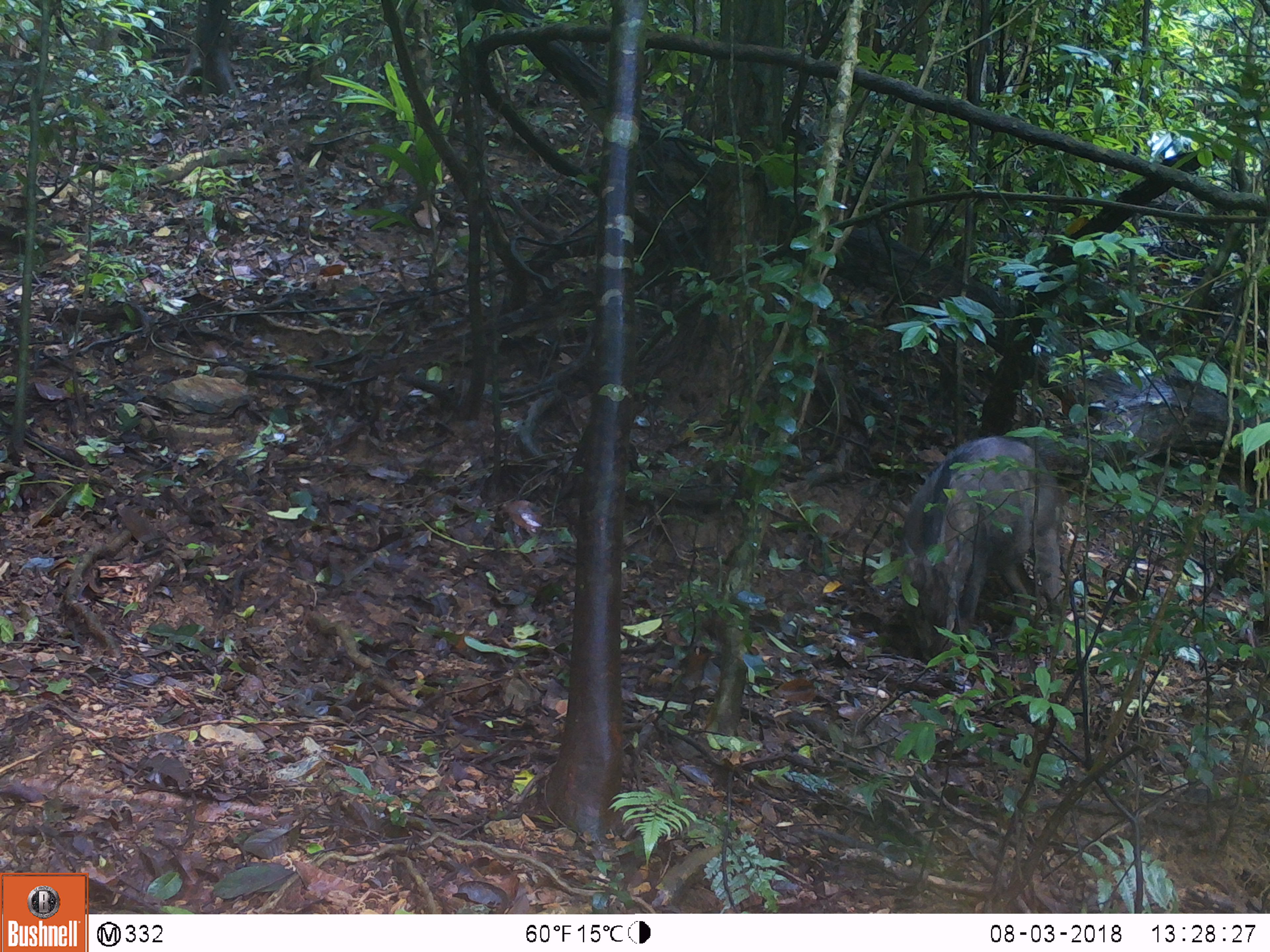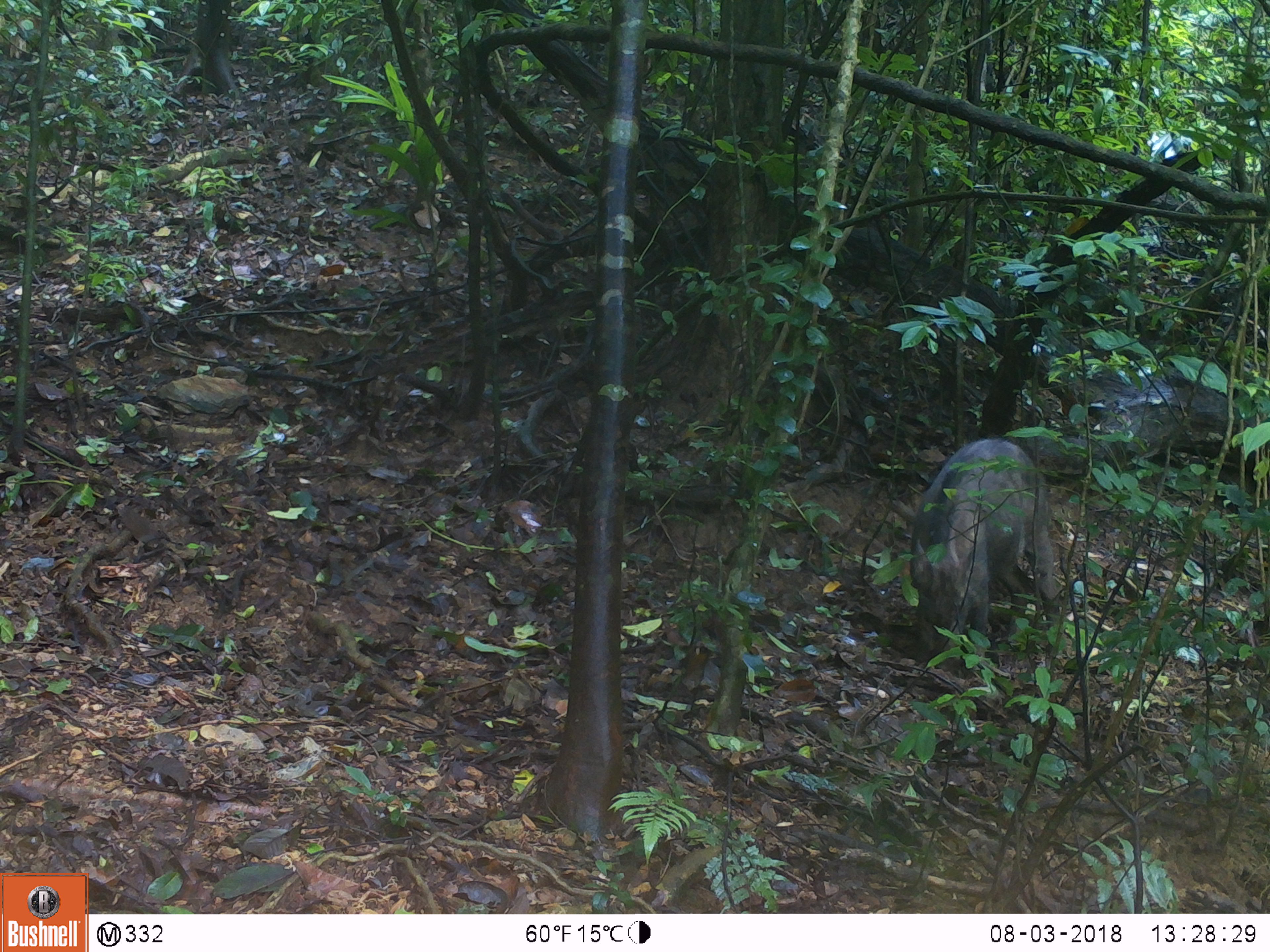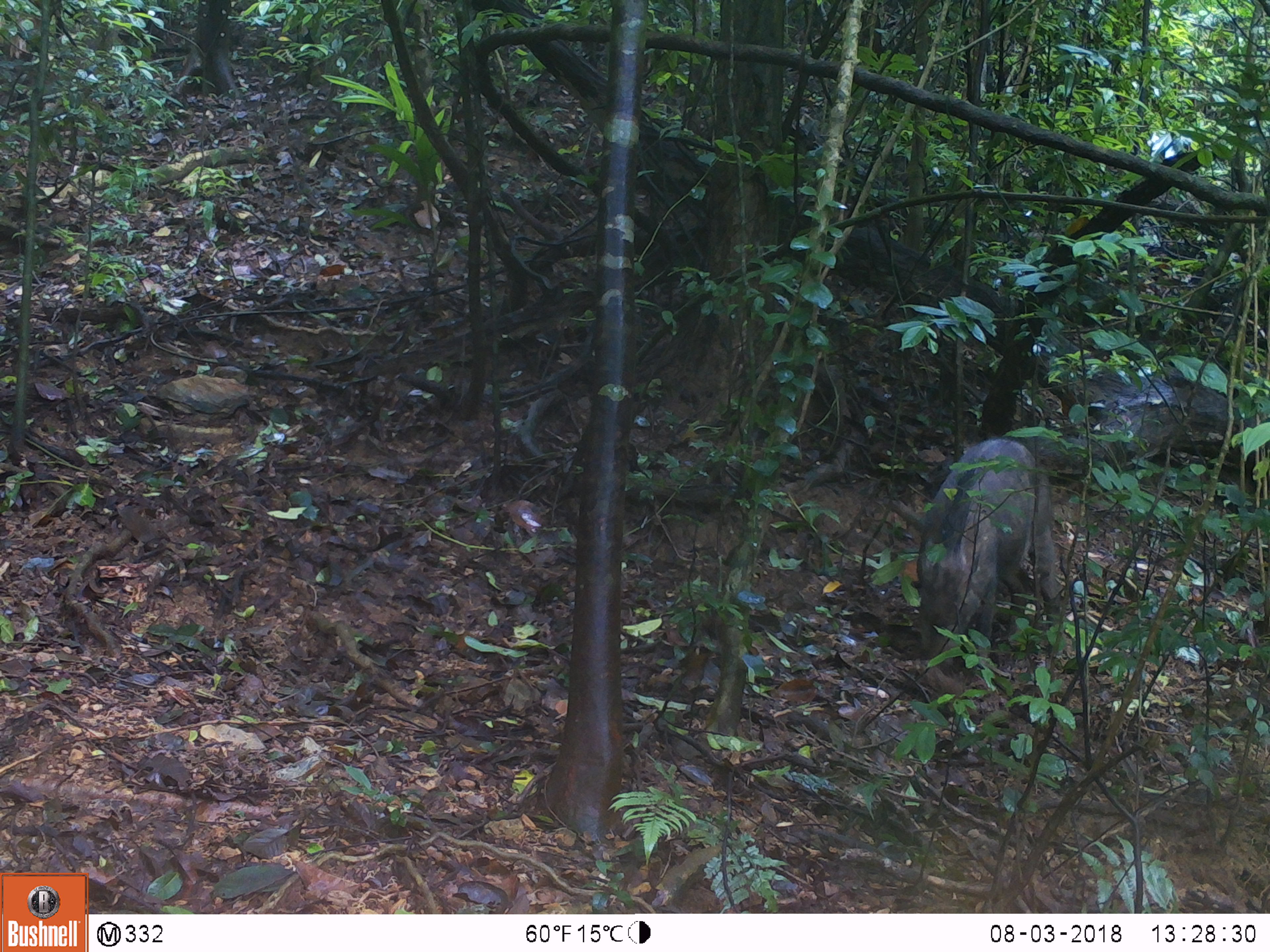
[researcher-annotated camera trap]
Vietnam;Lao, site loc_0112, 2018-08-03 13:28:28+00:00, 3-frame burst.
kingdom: Animalia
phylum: Chordata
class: Mammalia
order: Artiodactyla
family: Suidae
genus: Sus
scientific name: Sus scrofa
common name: eurasian wild pig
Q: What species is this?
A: Eurasian wild pig (Sus scrofa).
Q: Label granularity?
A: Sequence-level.